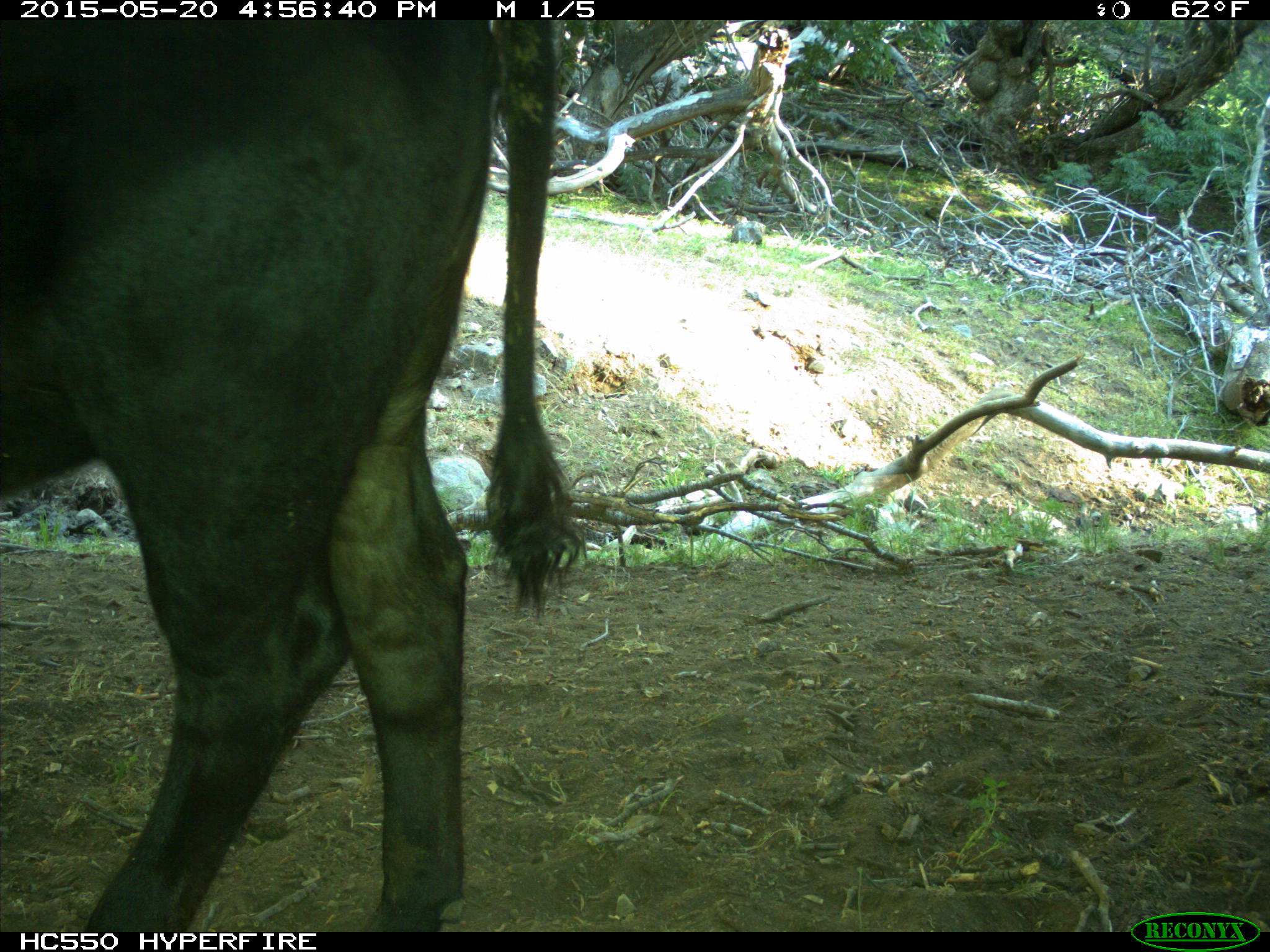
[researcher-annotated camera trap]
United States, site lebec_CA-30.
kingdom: Animalia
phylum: Chordata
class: Mammalia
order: Artiodactyla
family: Bovidae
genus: Bos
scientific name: Bos taurus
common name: domestic cow